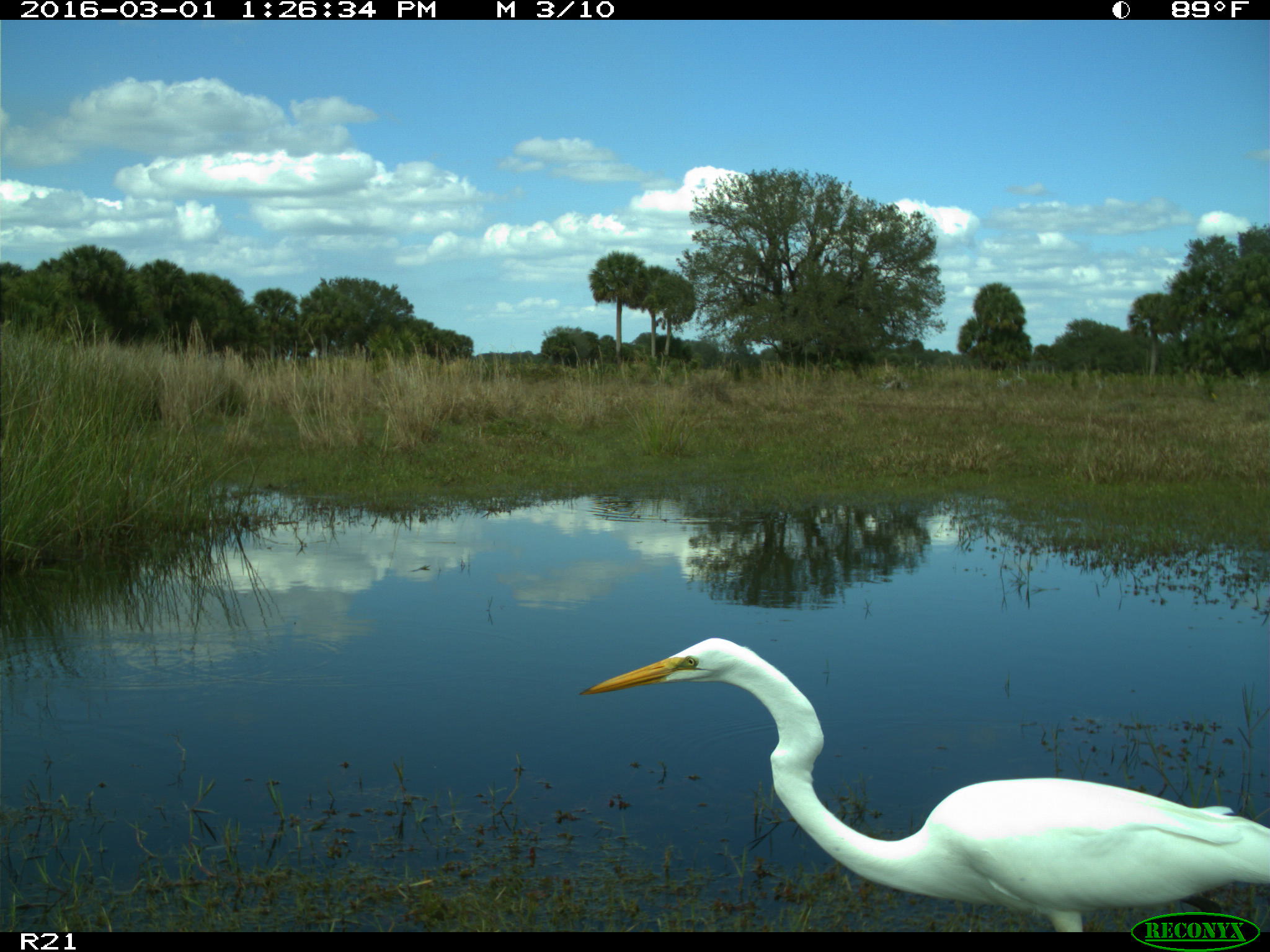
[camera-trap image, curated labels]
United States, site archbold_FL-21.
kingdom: Animalia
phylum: Chordata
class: Aves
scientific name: Aves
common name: birds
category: unidentified bird